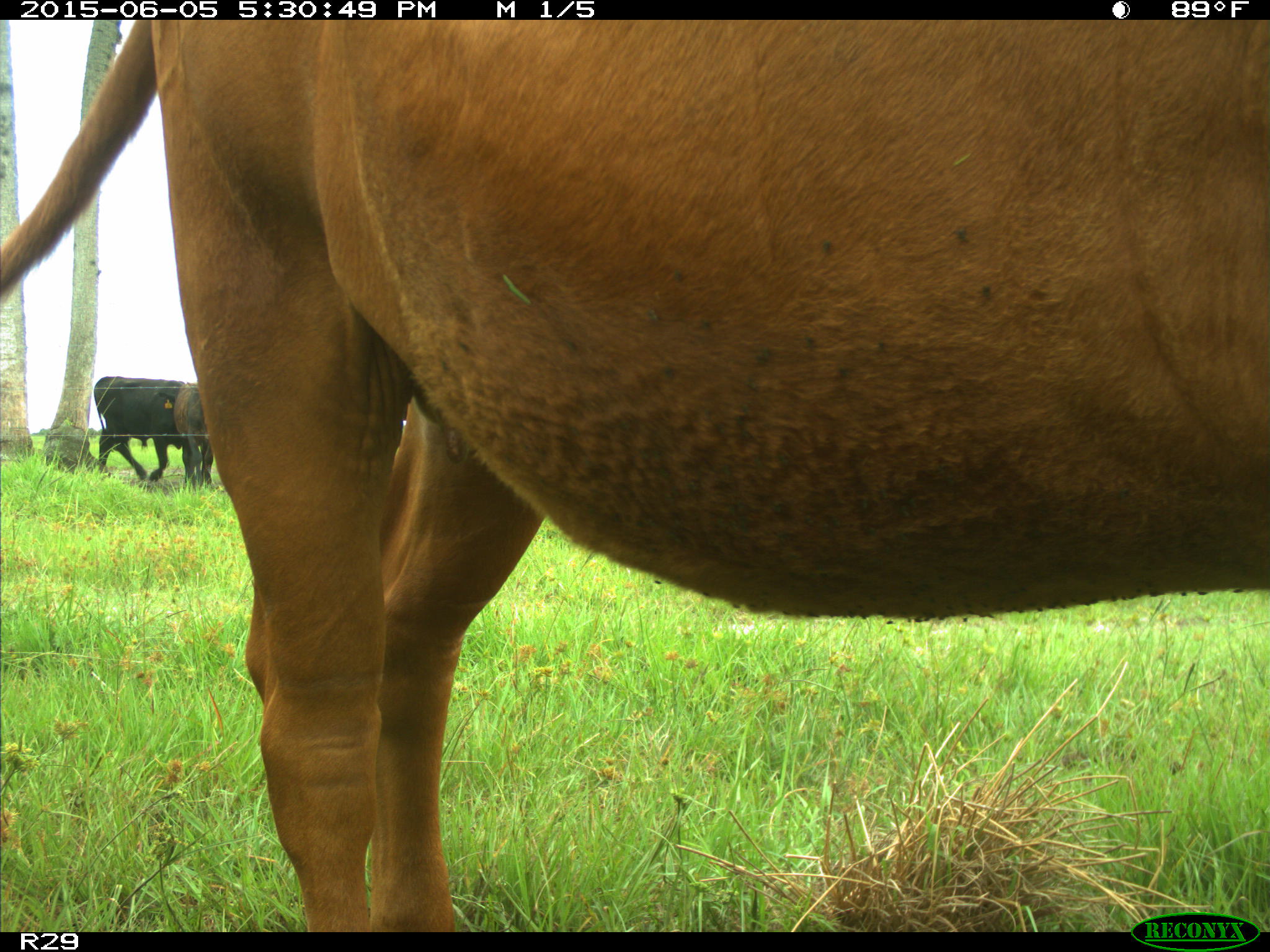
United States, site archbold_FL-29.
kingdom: Animalia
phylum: Chordata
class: Mammalia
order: Artiodactyla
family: Bovidae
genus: Bos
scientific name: Bos taurus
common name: domestic cow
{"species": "Bos taurus (domestic cow)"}